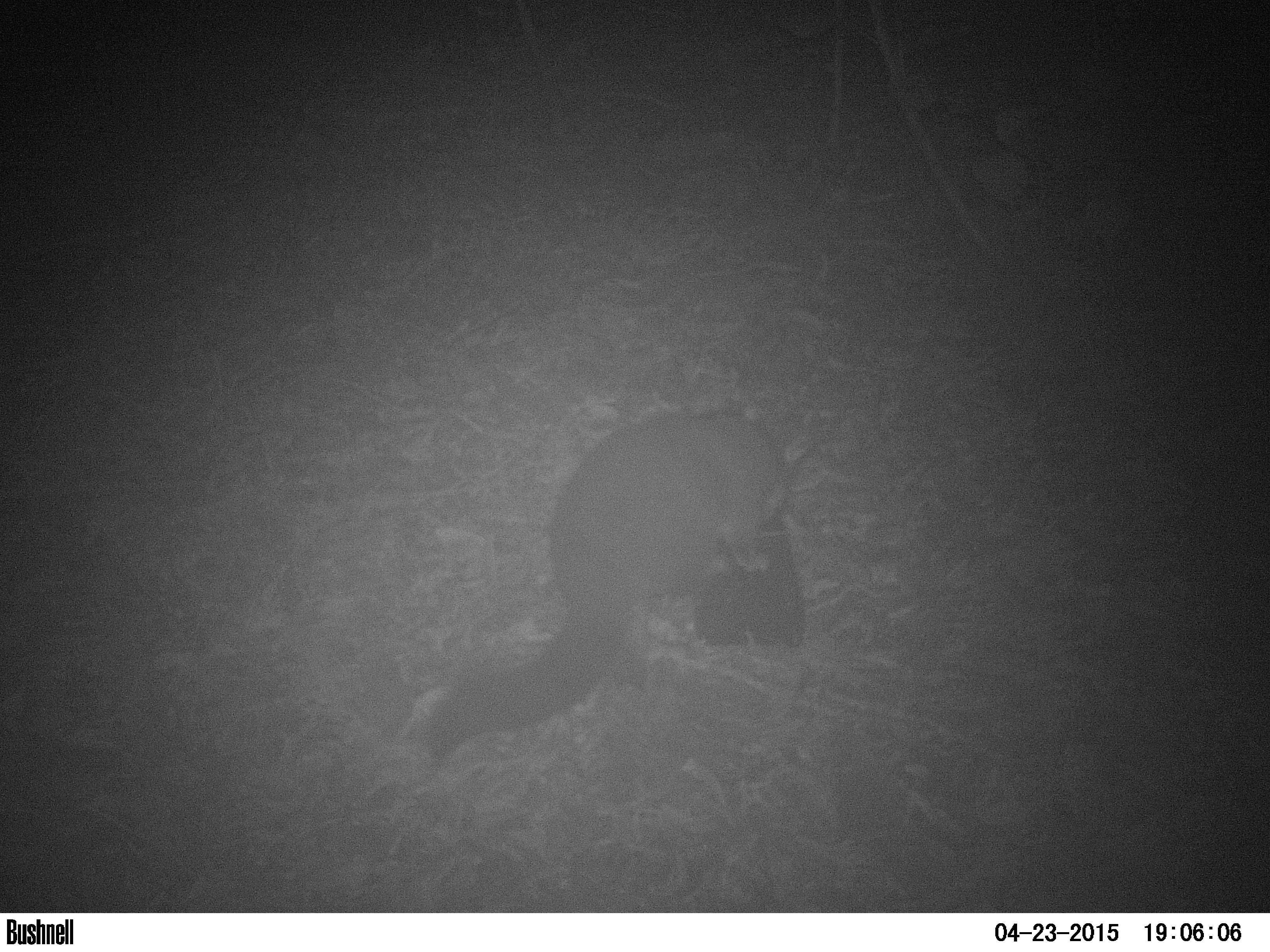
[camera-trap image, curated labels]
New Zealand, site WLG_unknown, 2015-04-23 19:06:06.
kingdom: Animalia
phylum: Chordata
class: Mammalia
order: Diprotodontia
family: Phalangeridae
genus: Trichosurus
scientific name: Trichosurus vulpecula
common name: common brushtail possum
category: possum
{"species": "possum (common brushtail possum) (Trichosurus vulpecula)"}